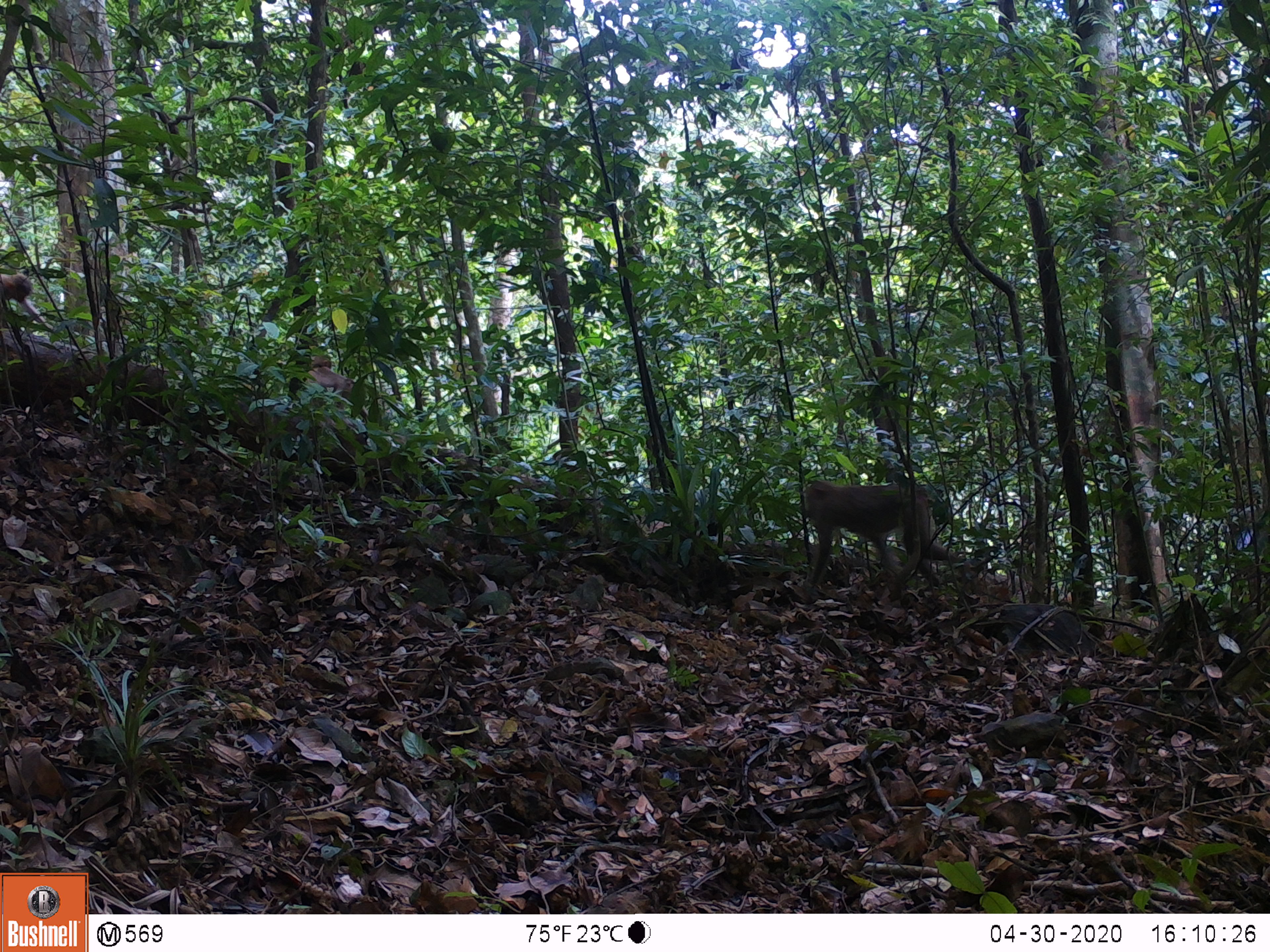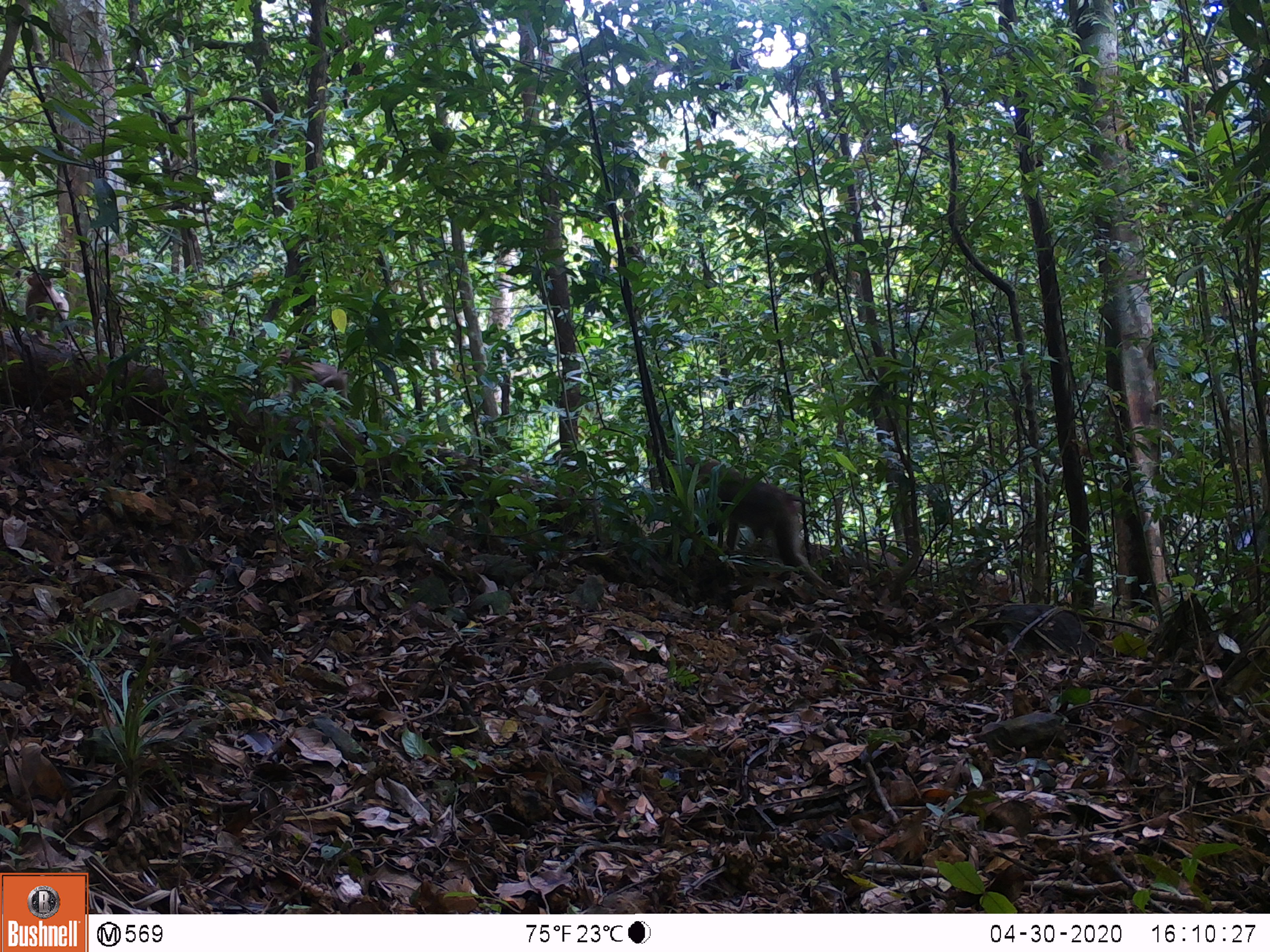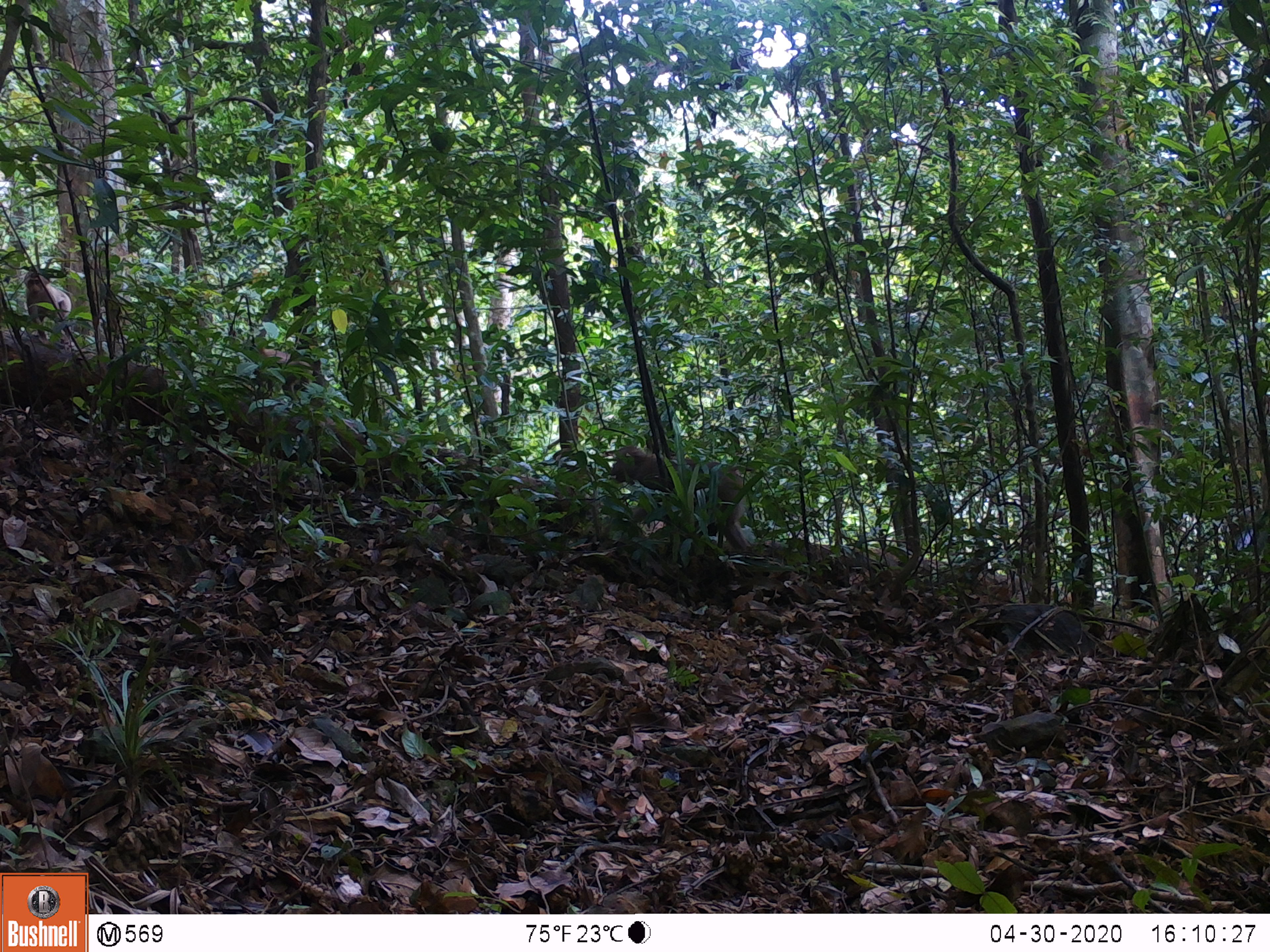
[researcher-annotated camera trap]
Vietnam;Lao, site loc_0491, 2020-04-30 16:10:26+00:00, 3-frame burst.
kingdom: Animalia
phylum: Chordata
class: Mammalia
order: Primates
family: Cercopithecidae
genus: Macaca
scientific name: Macaca nemestrina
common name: pig-tailed macaque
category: pig tailed macaque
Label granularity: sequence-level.